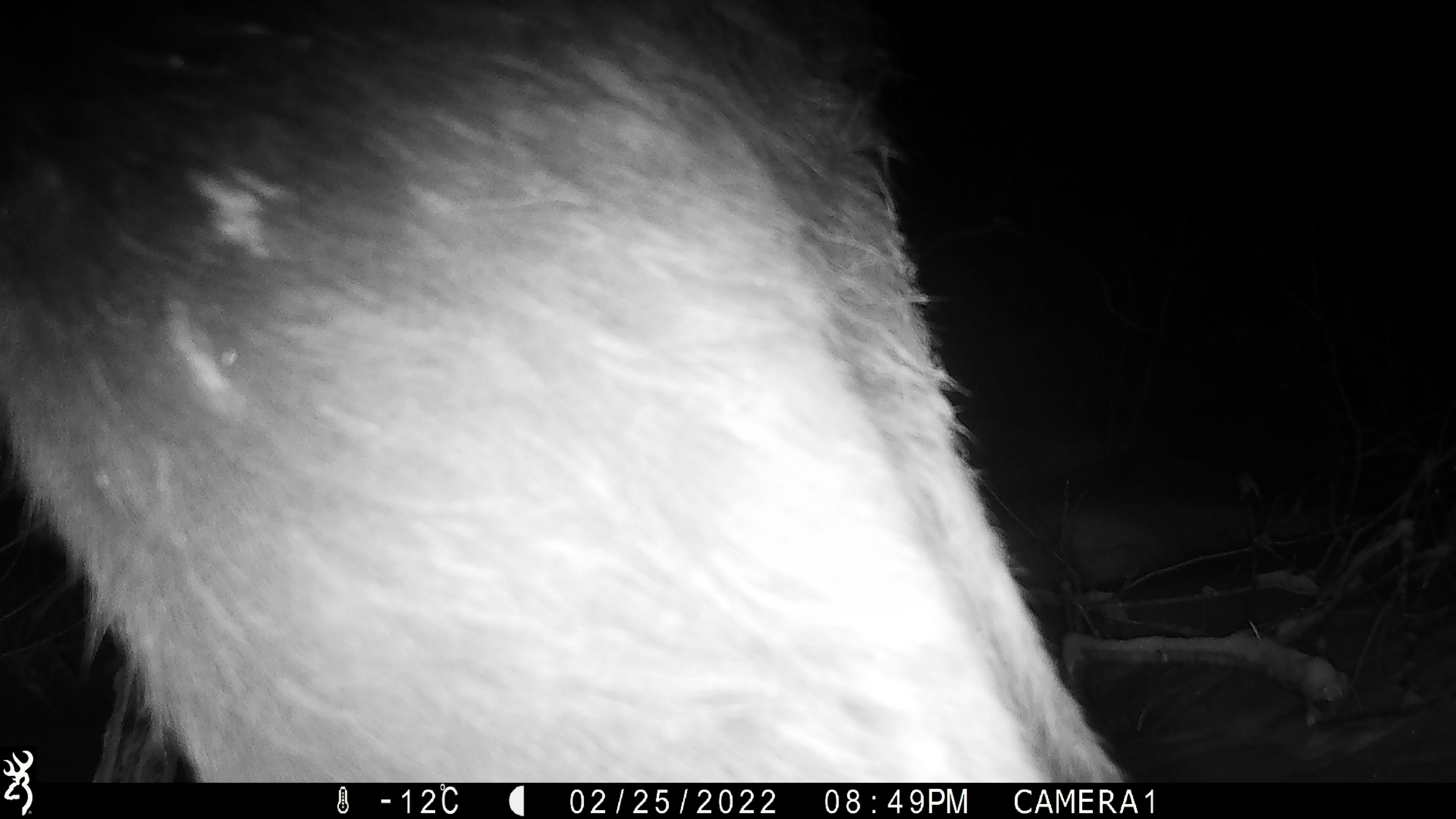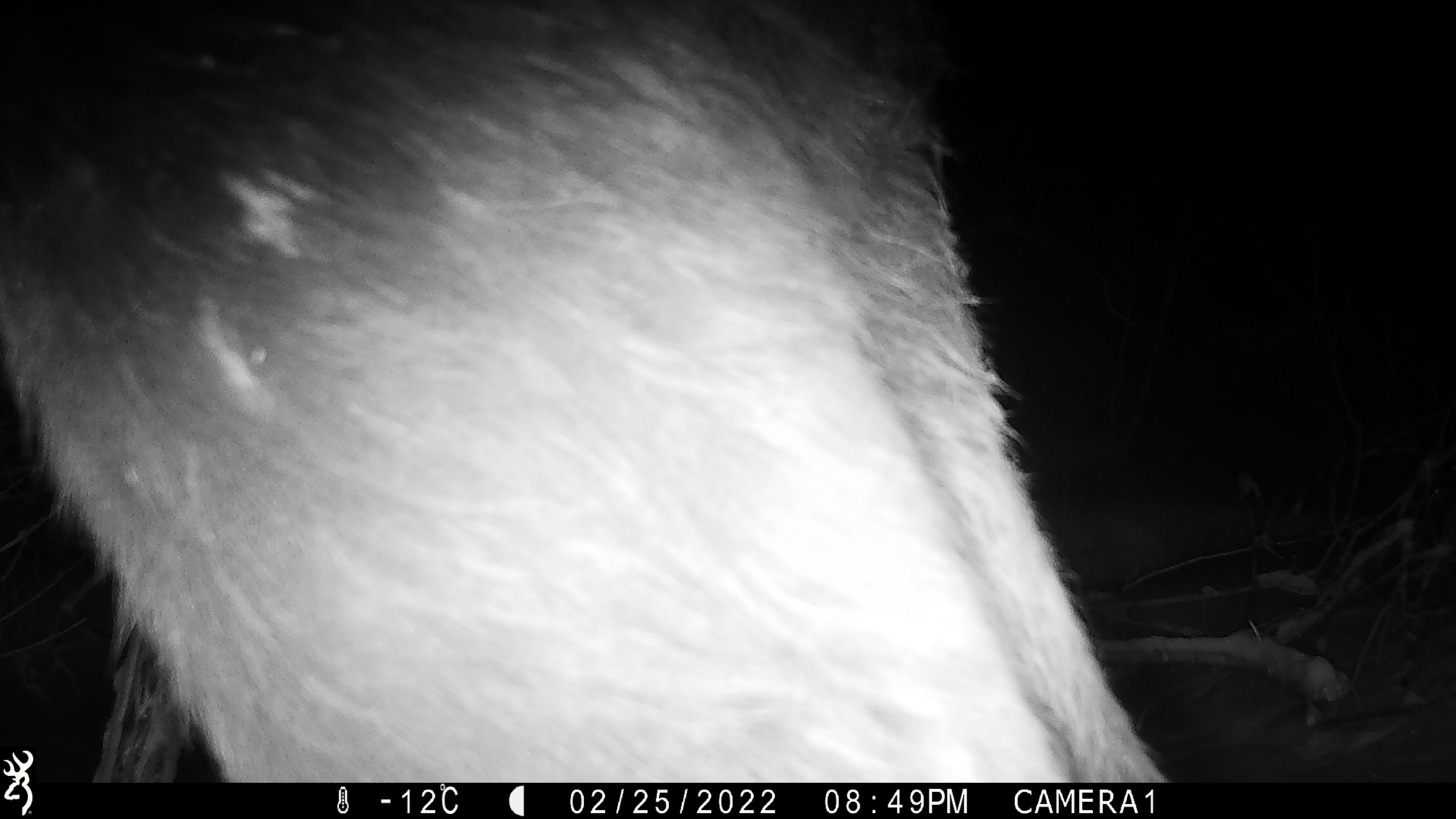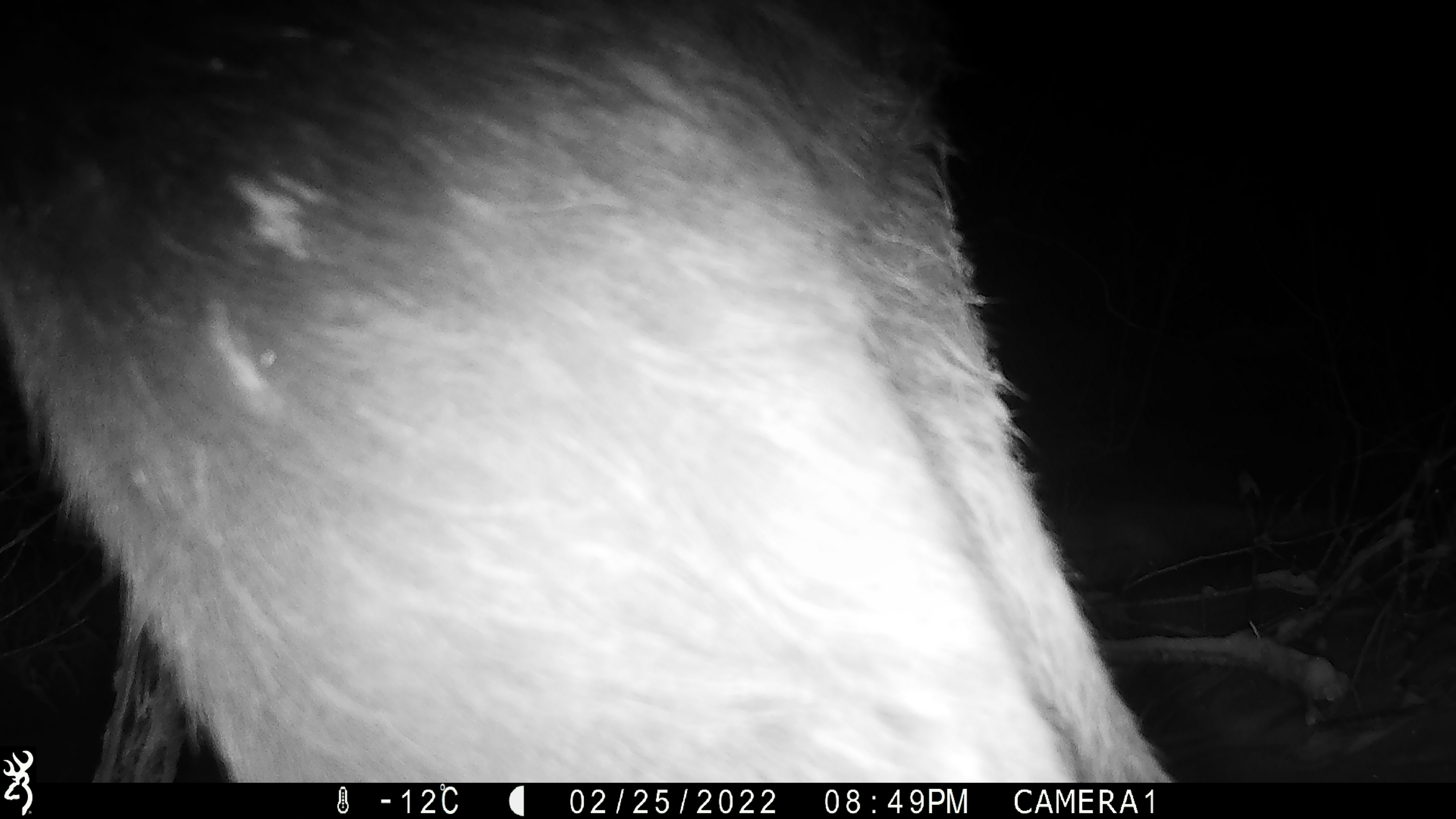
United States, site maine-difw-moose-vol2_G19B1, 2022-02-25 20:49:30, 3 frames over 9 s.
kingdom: Animalia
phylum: Chordata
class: Mammalia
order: Artiodactyla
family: Cervidae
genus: Alces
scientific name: Alces alces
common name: moose